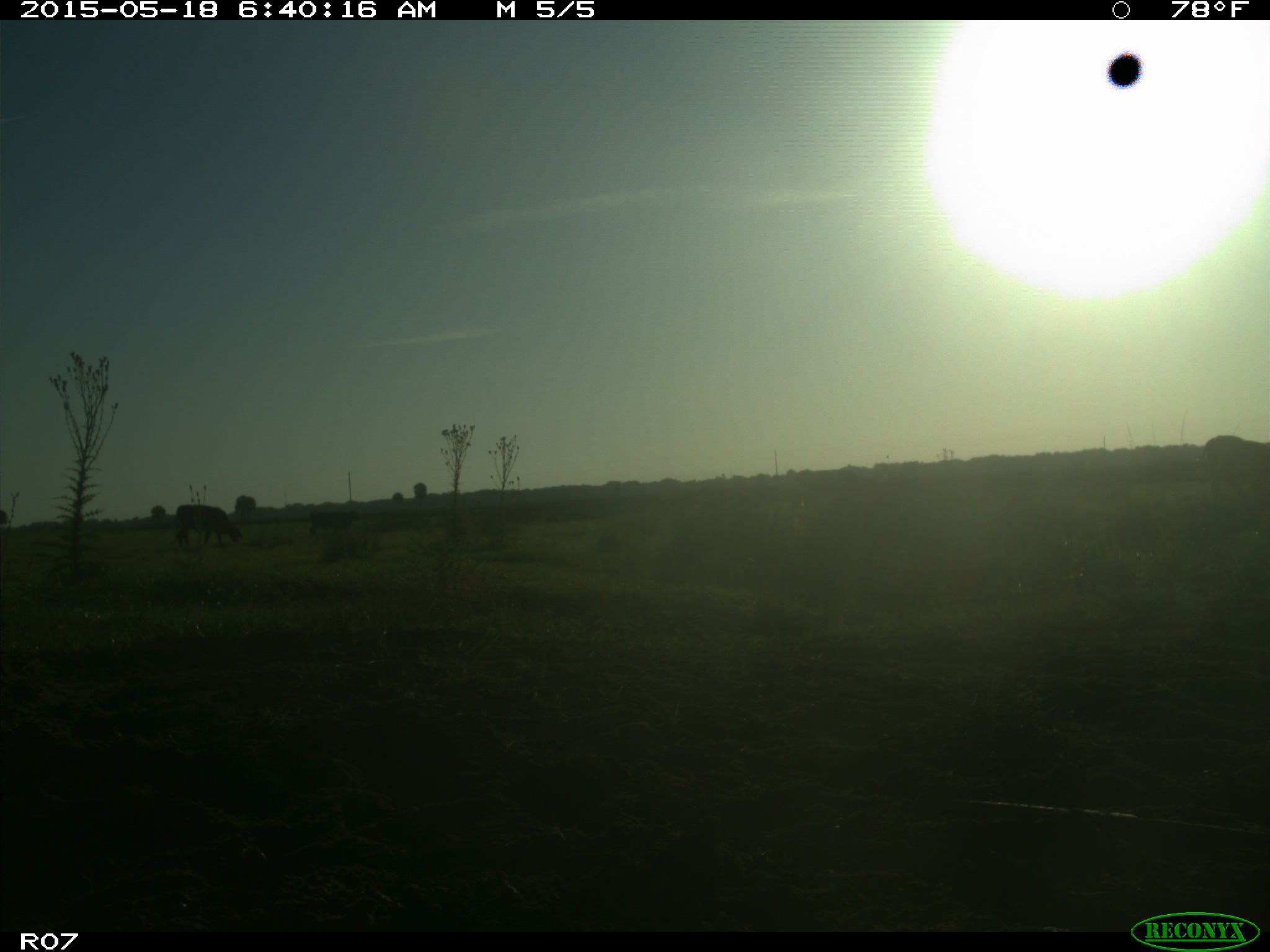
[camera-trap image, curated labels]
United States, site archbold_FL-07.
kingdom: Animalia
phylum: Chordata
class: Mammalia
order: Artiodactyla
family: Bovidae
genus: Bos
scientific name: Bos taurus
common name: domestic cow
Bos taurus (domestic cow).